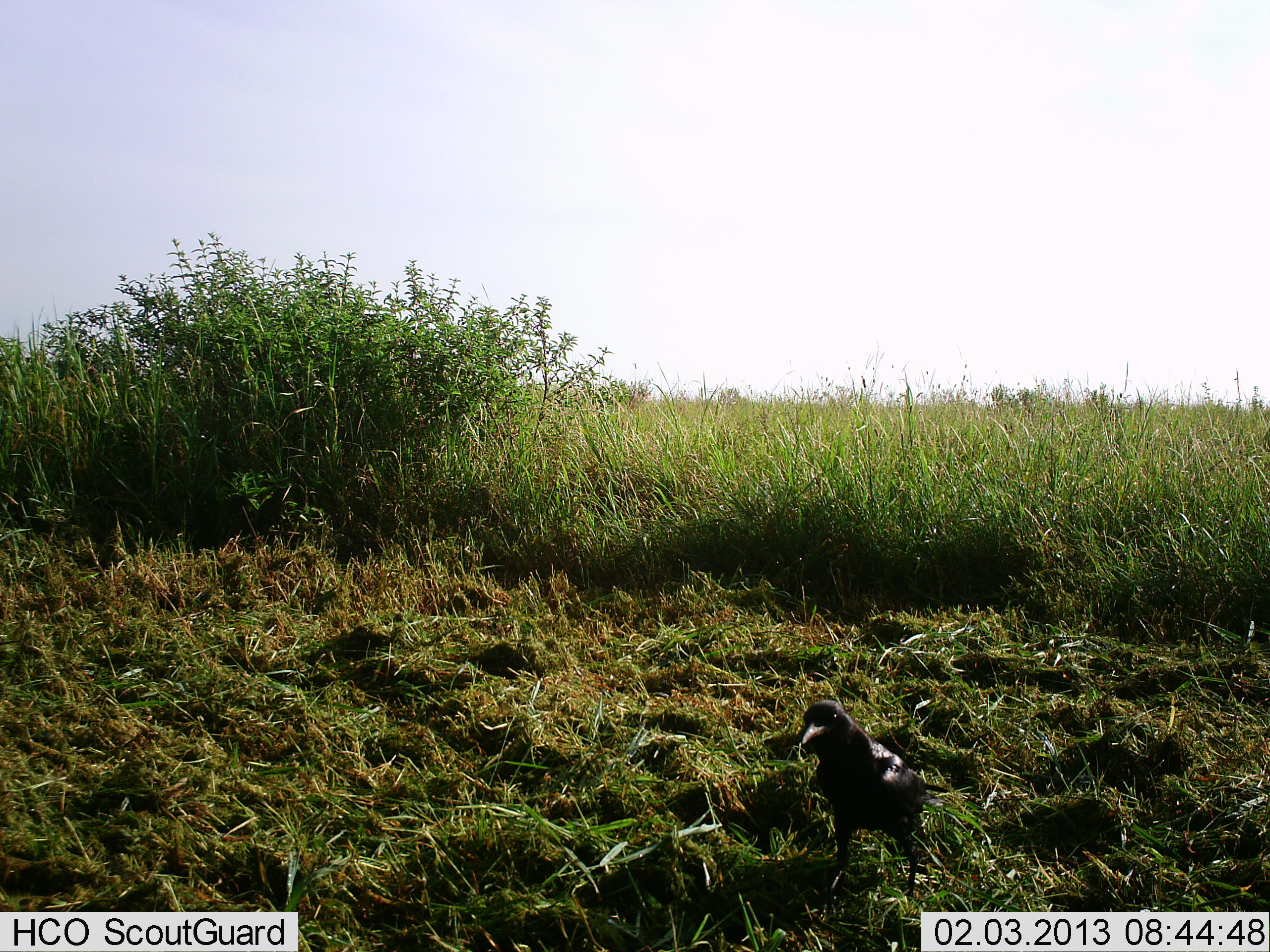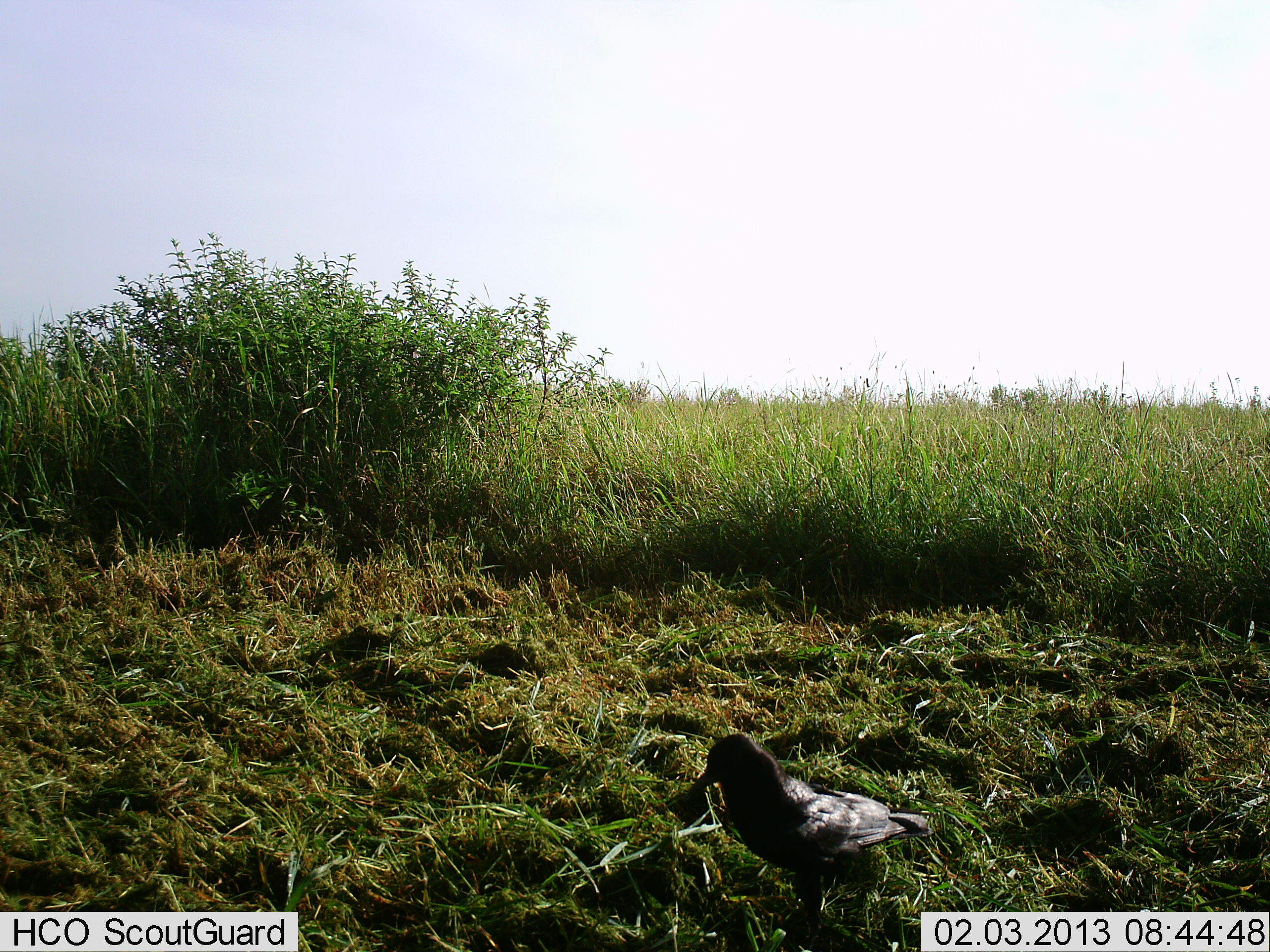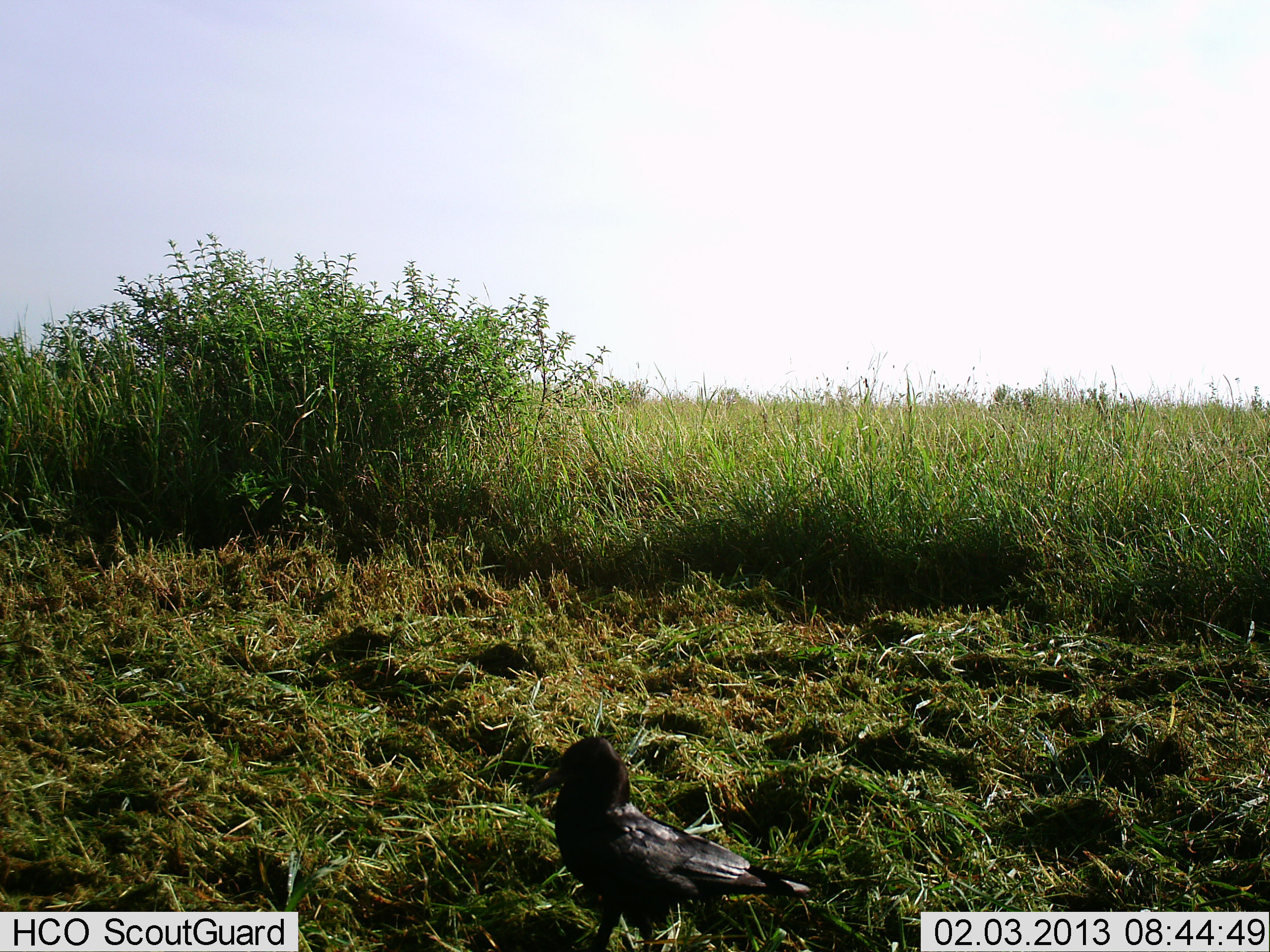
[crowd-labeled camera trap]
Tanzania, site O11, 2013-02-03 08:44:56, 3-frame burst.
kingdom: Animalia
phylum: Chordata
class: Aves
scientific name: Aves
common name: bird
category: otherbird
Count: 1.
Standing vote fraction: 23%.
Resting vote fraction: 0%.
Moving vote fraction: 82%.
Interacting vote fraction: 0%.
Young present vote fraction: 0%.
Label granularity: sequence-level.